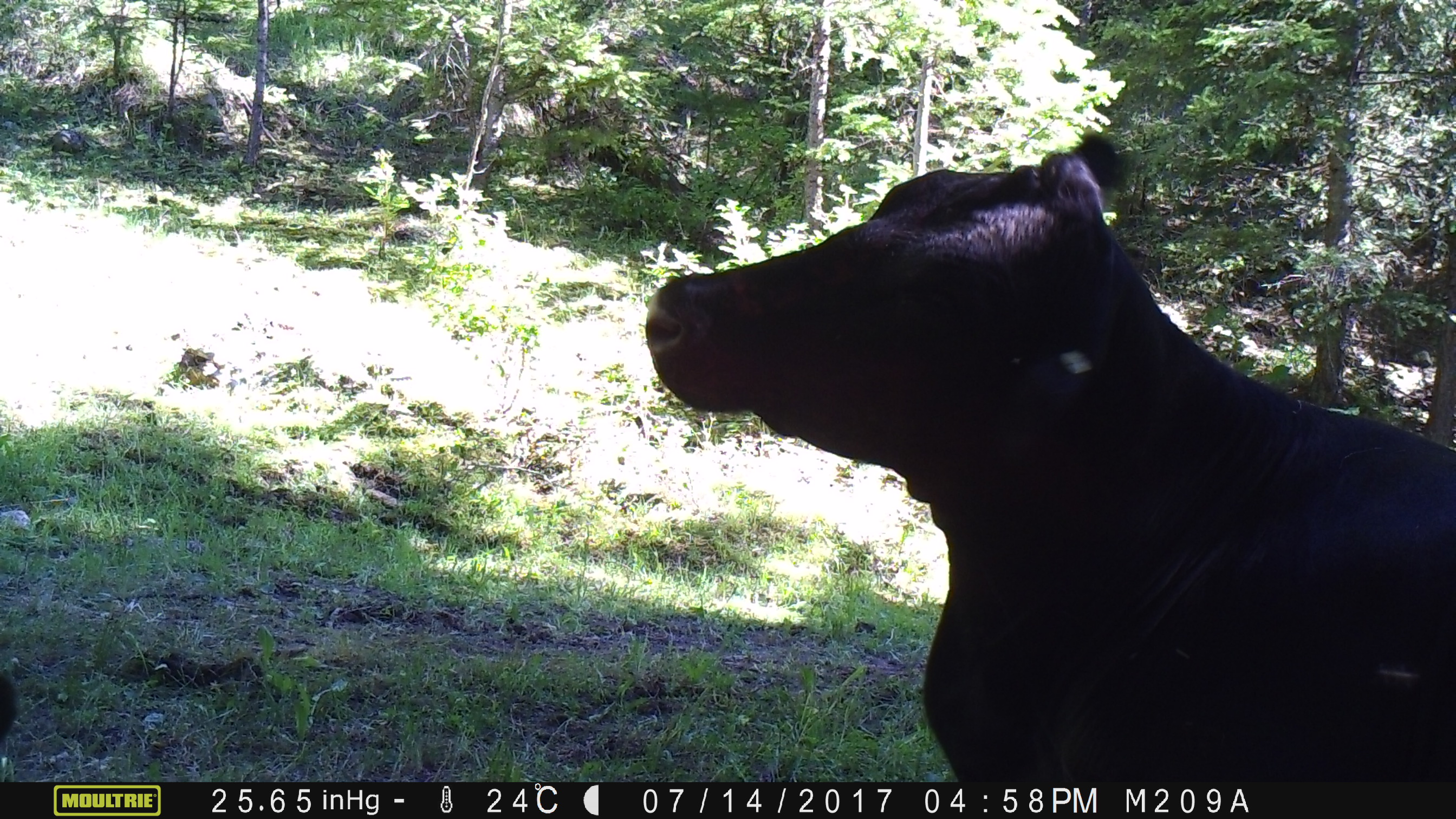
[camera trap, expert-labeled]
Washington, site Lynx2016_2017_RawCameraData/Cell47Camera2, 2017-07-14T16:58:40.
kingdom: Animalia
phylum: Chordata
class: Mammalia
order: Artiodactyla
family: Bovidae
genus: Bos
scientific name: Bos taurus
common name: domestic cattle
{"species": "domestic cattle (Bos taurus)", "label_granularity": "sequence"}